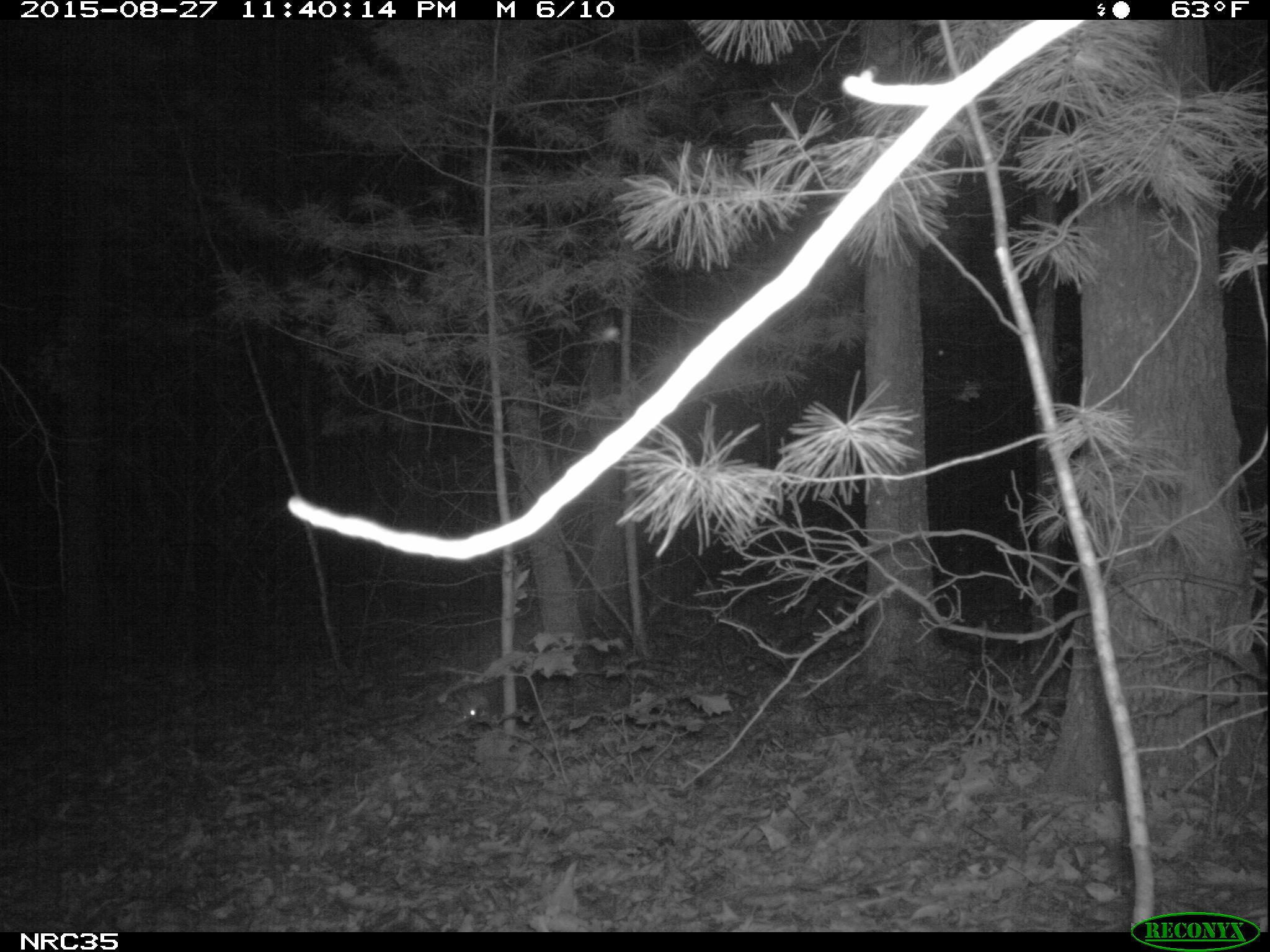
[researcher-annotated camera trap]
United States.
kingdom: Animalia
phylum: Chordata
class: Mammalia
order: Carnivora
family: Procyonidae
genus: Procyon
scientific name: Procyon lotor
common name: northern raccoon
Northern Raccoon (Procyon lotor).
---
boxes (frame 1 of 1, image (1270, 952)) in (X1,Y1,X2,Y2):
Northern Raccoon: (455,673,558,732)